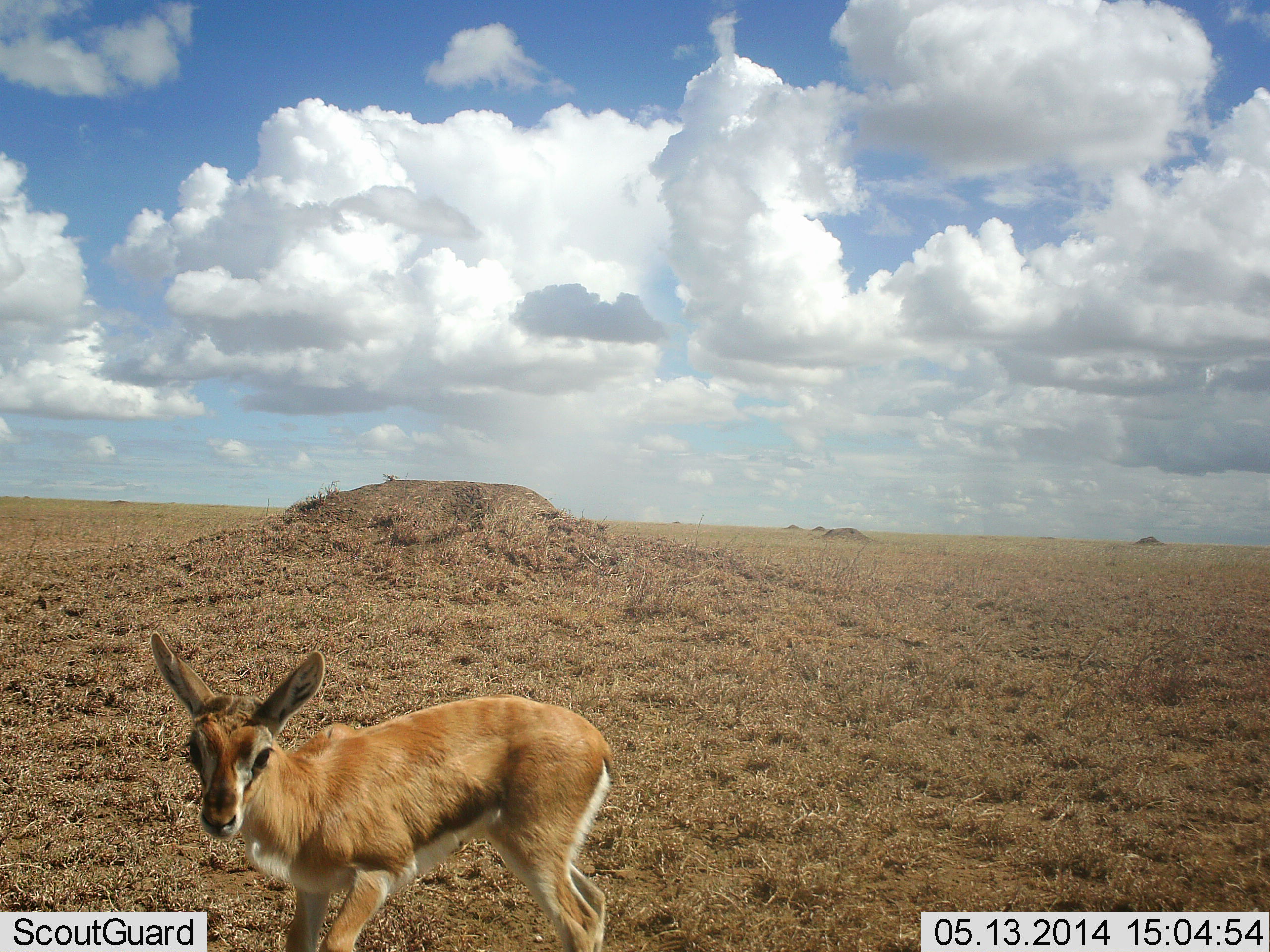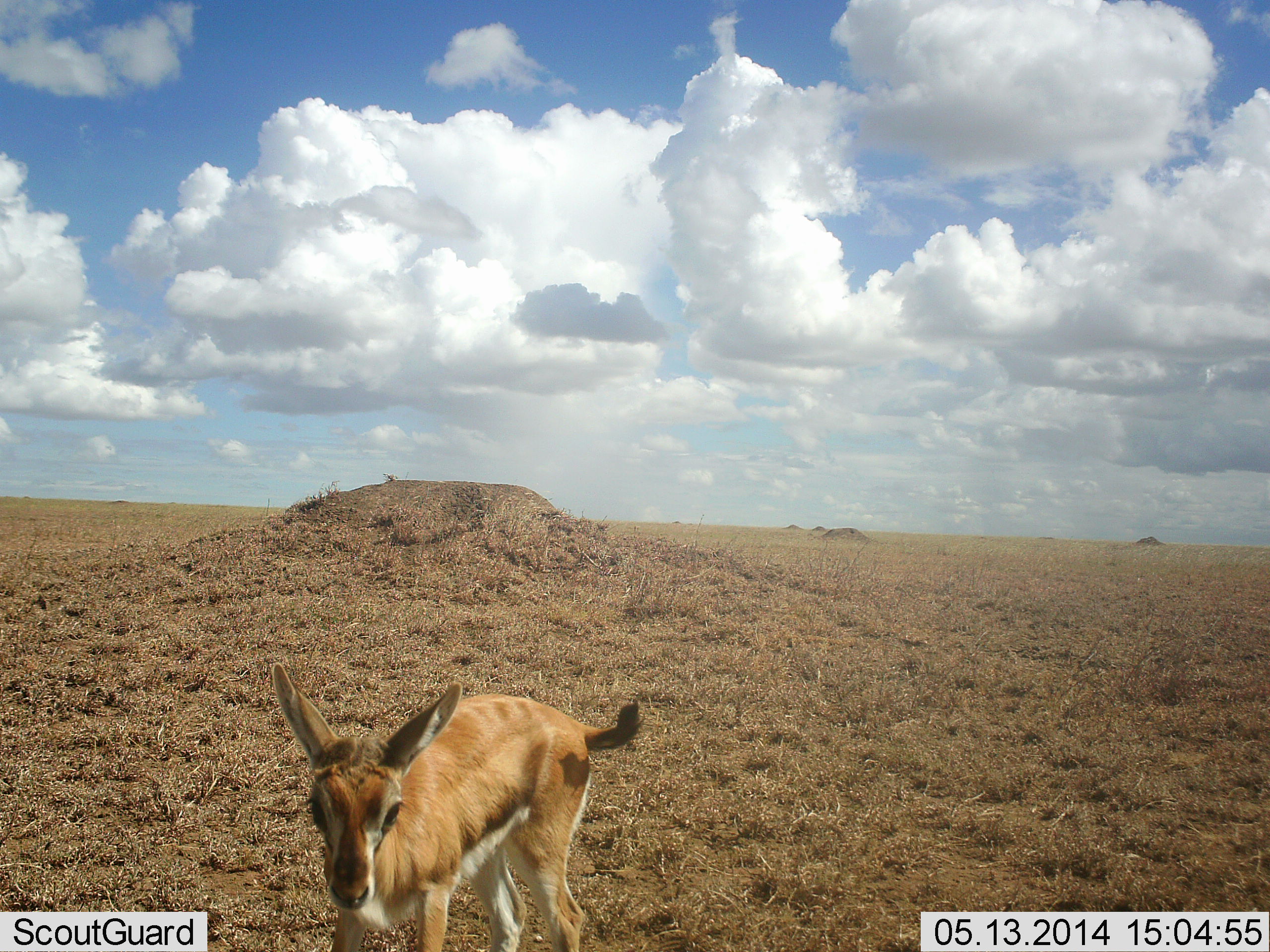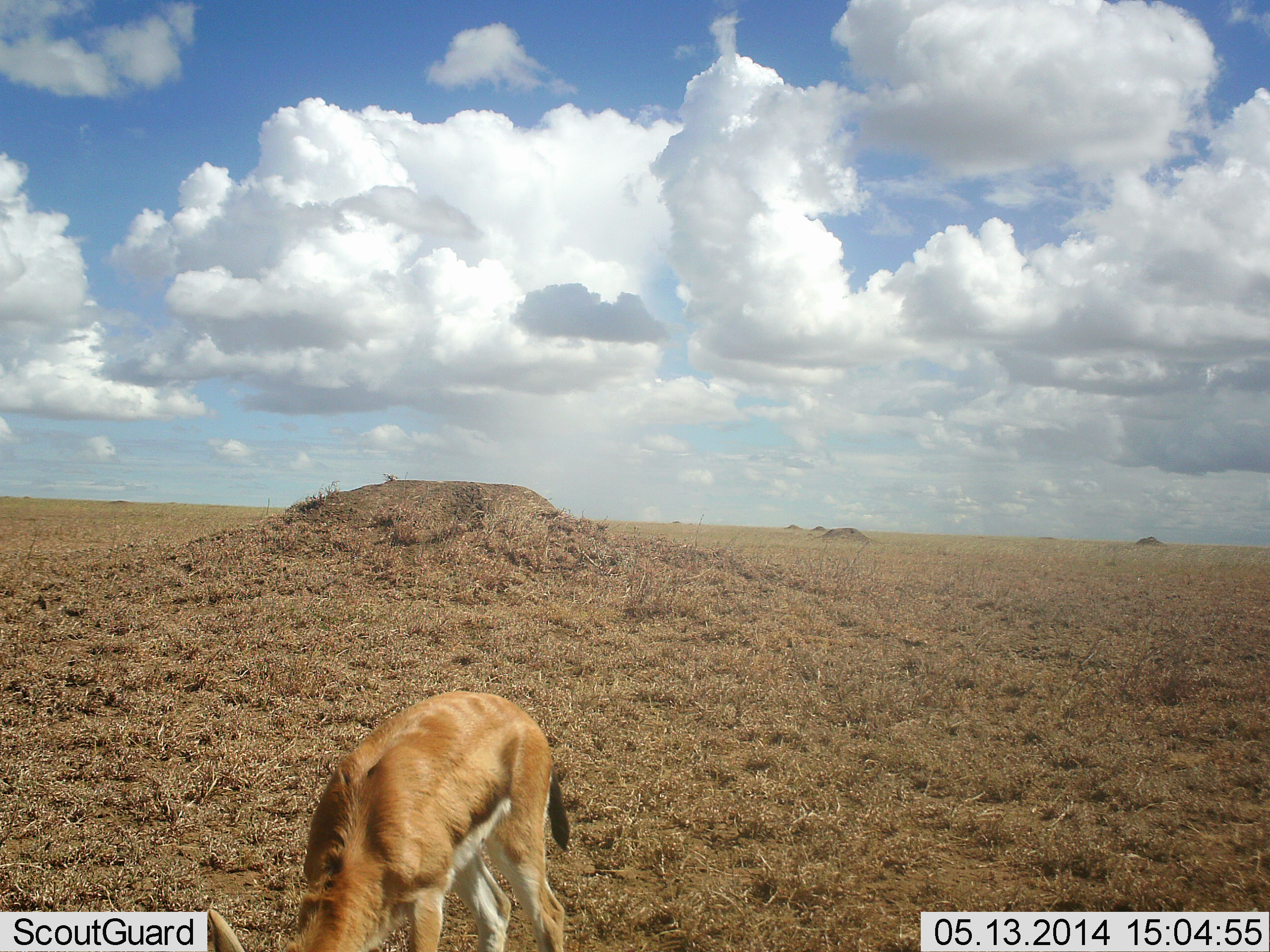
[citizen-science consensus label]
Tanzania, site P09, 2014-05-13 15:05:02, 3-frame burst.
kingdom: Animalia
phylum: Chordata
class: Mammalia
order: Artiodactyla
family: Bovidae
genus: Eudorcas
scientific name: Eudorcas thomsonii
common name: thomson's gazelle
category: gazellethomsons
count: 1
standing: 70%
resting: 0%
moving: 40%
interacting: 0%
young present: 40%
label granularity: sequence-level